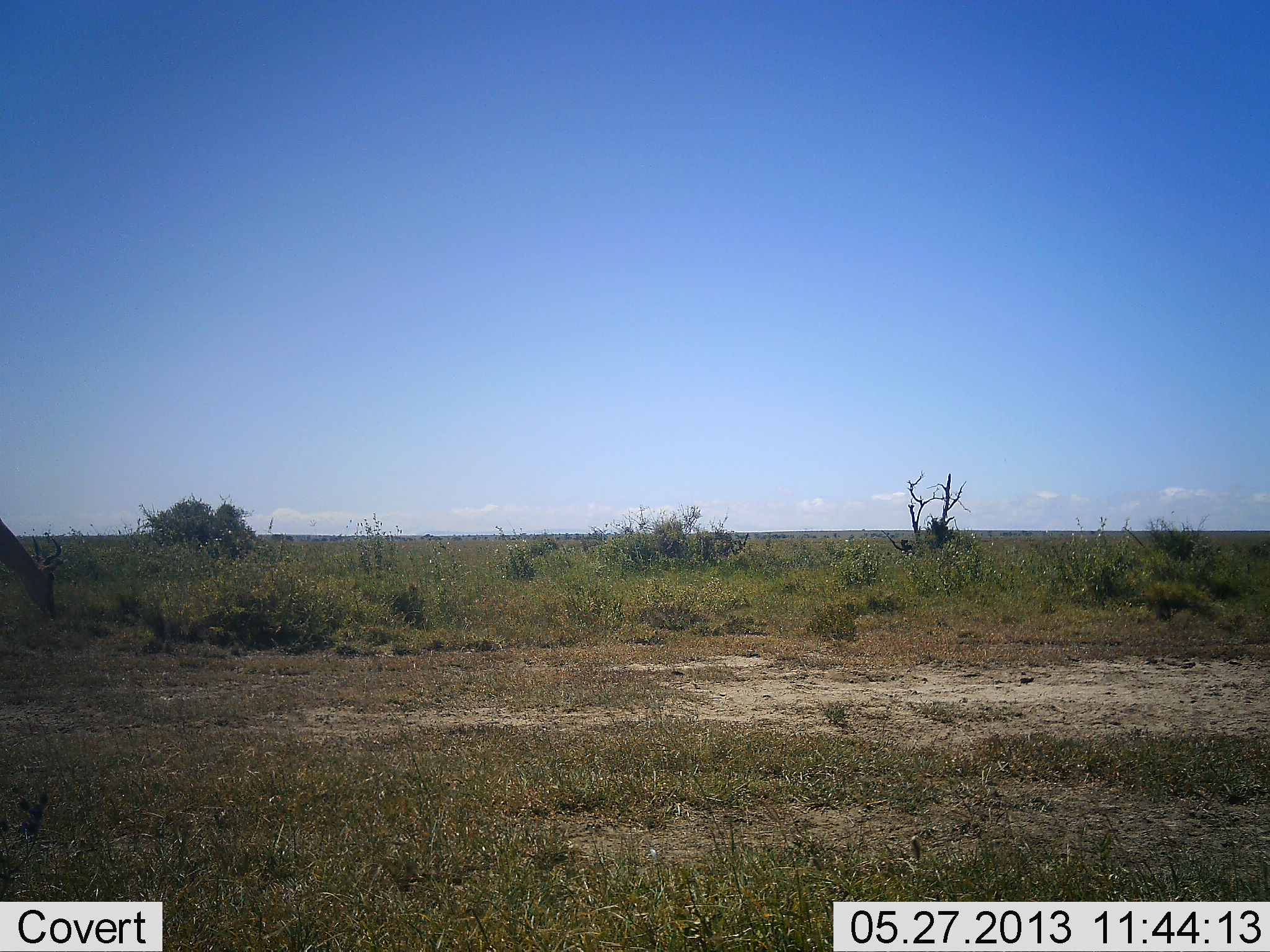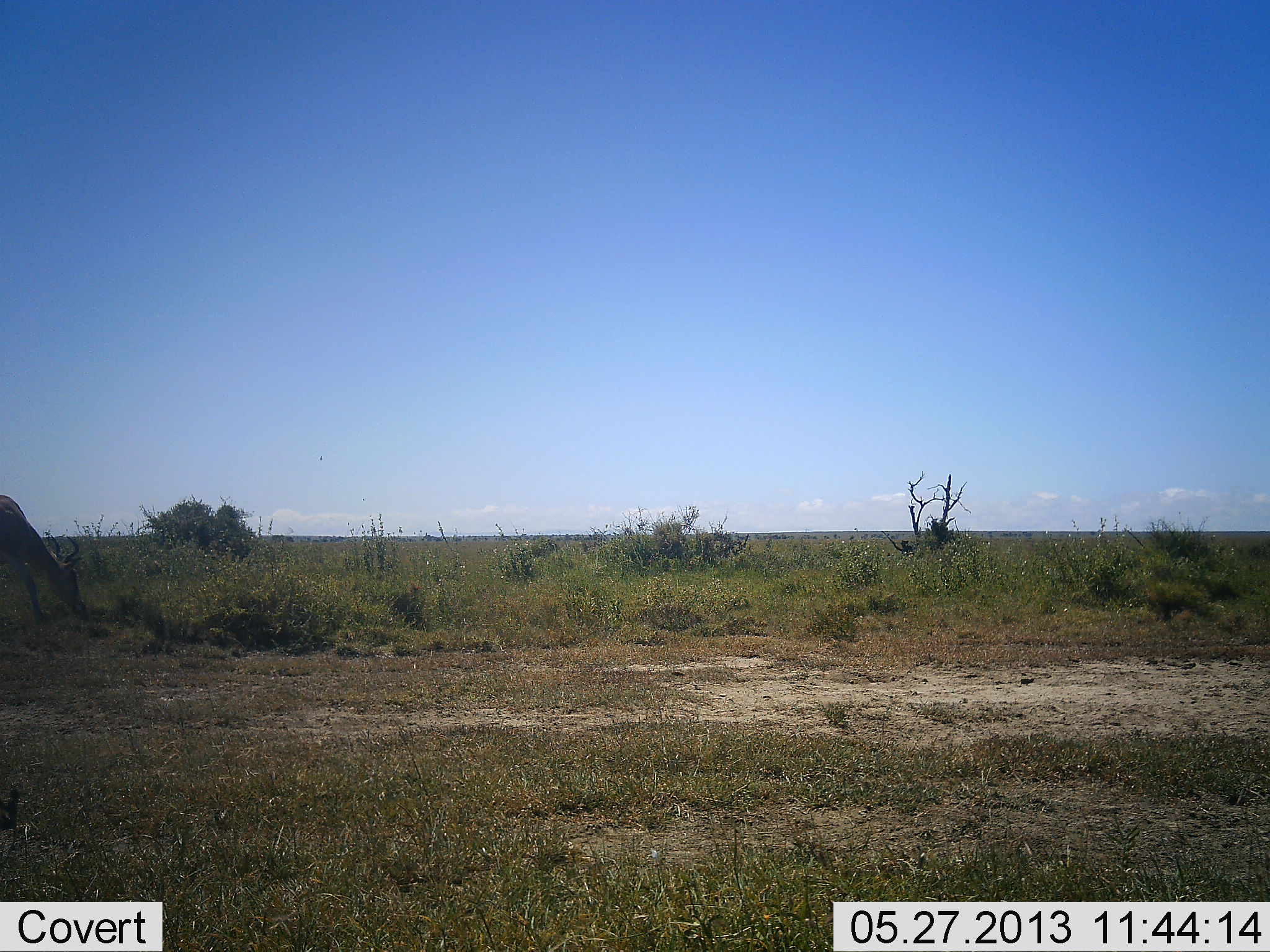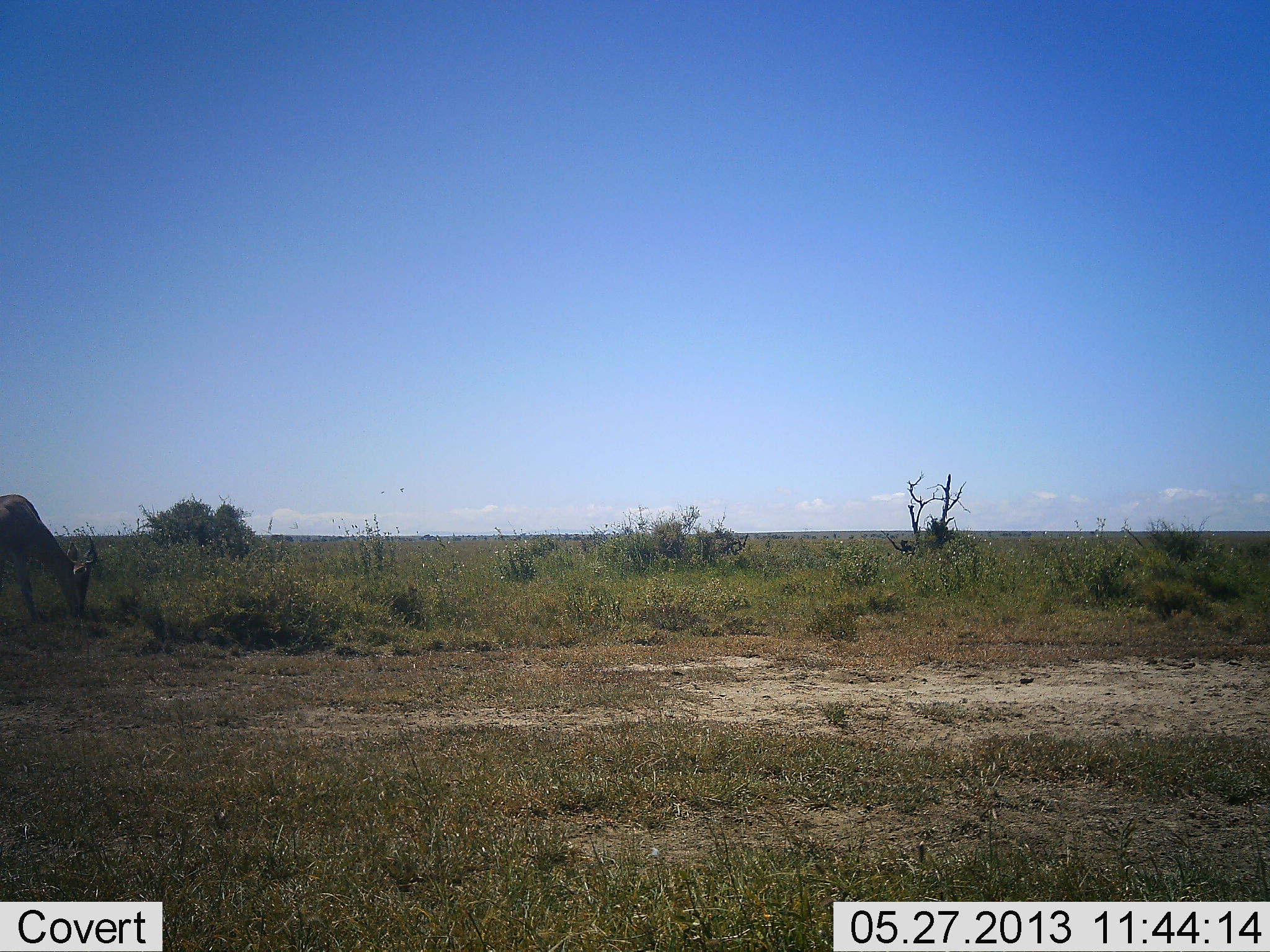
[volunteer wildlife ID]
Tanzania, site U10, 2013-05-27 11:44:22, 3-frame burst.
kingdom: Animalia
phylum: Chordata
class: Mammalia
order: Artiodactyla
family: Bovidae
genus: Alcelaphus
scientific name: Alcelaphus buselaphus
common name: hartebeest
Hartebeest (Alcelaphus buselaphus), count 1. Behavior (volunteer vote fractions): standing 20%, resting 0%, moving 20%, interacting 0%. Young present (vote fraction): 0%. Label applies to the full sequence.